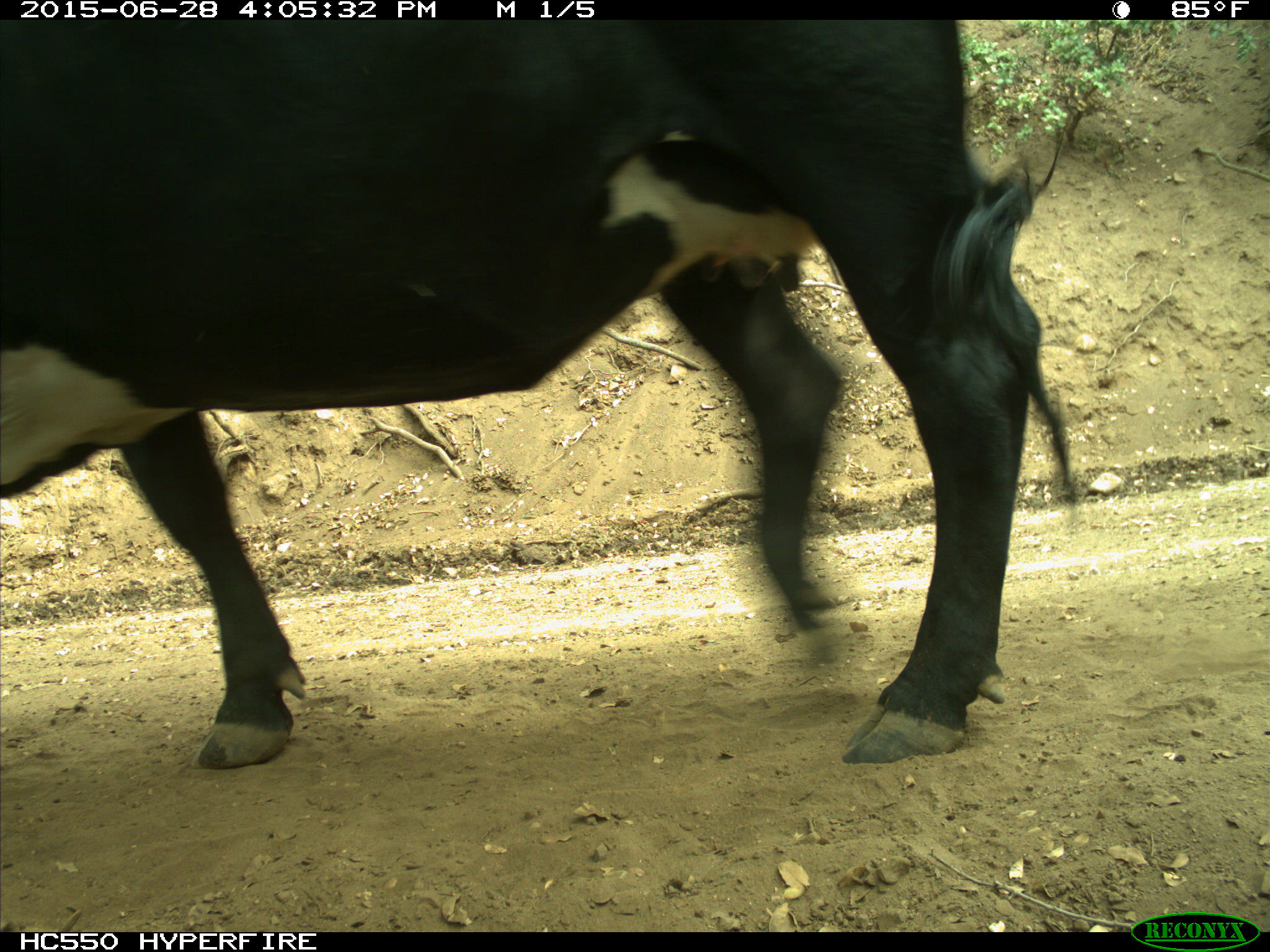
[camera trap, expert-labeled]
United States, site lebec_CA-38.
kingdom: Animalia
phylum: Chordata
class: Mammalia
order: Artiodactyla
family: Bovidae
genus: Bos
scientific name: Bos taurus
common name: domestic cow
Bos taurus (domestic cow).